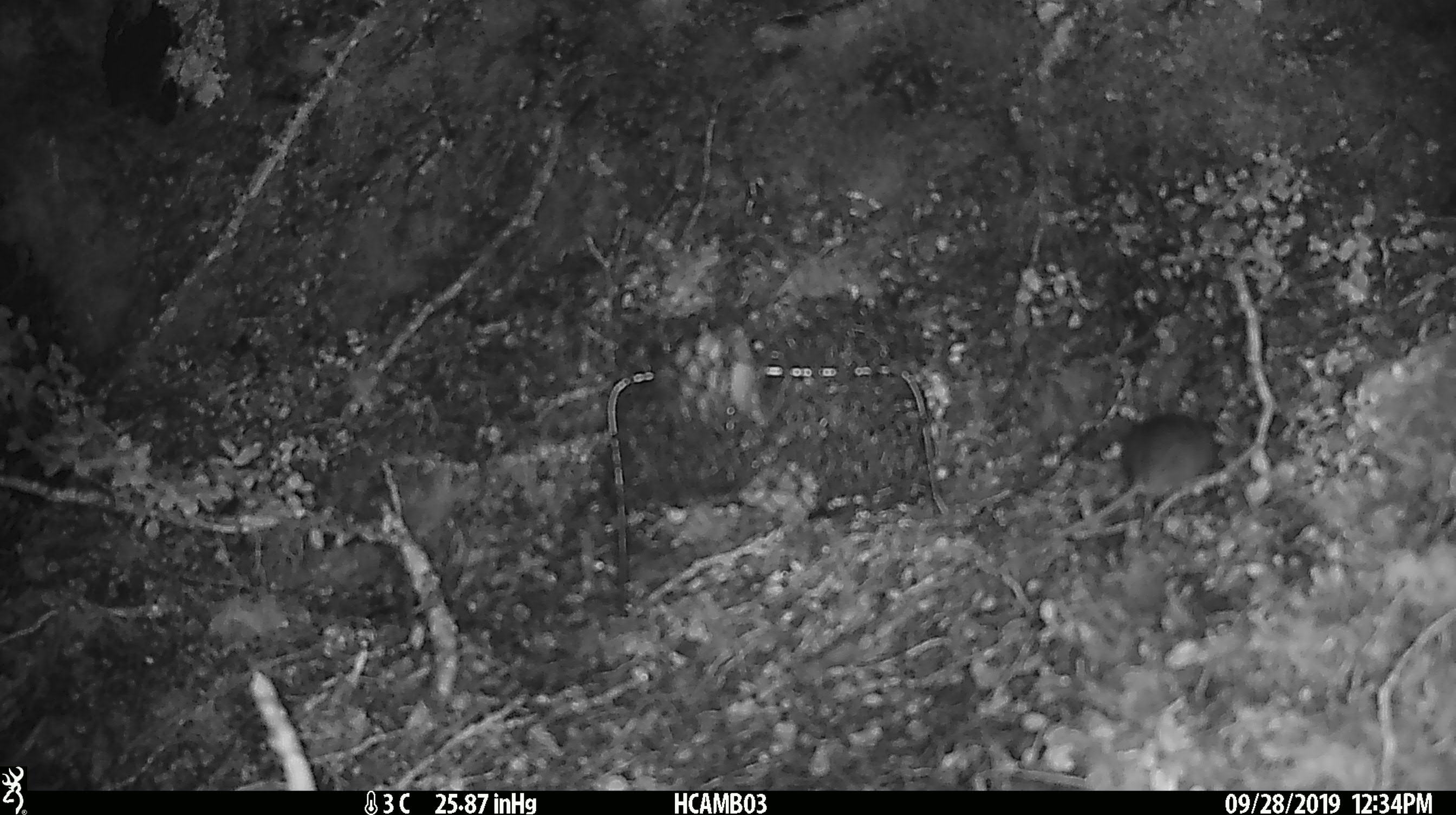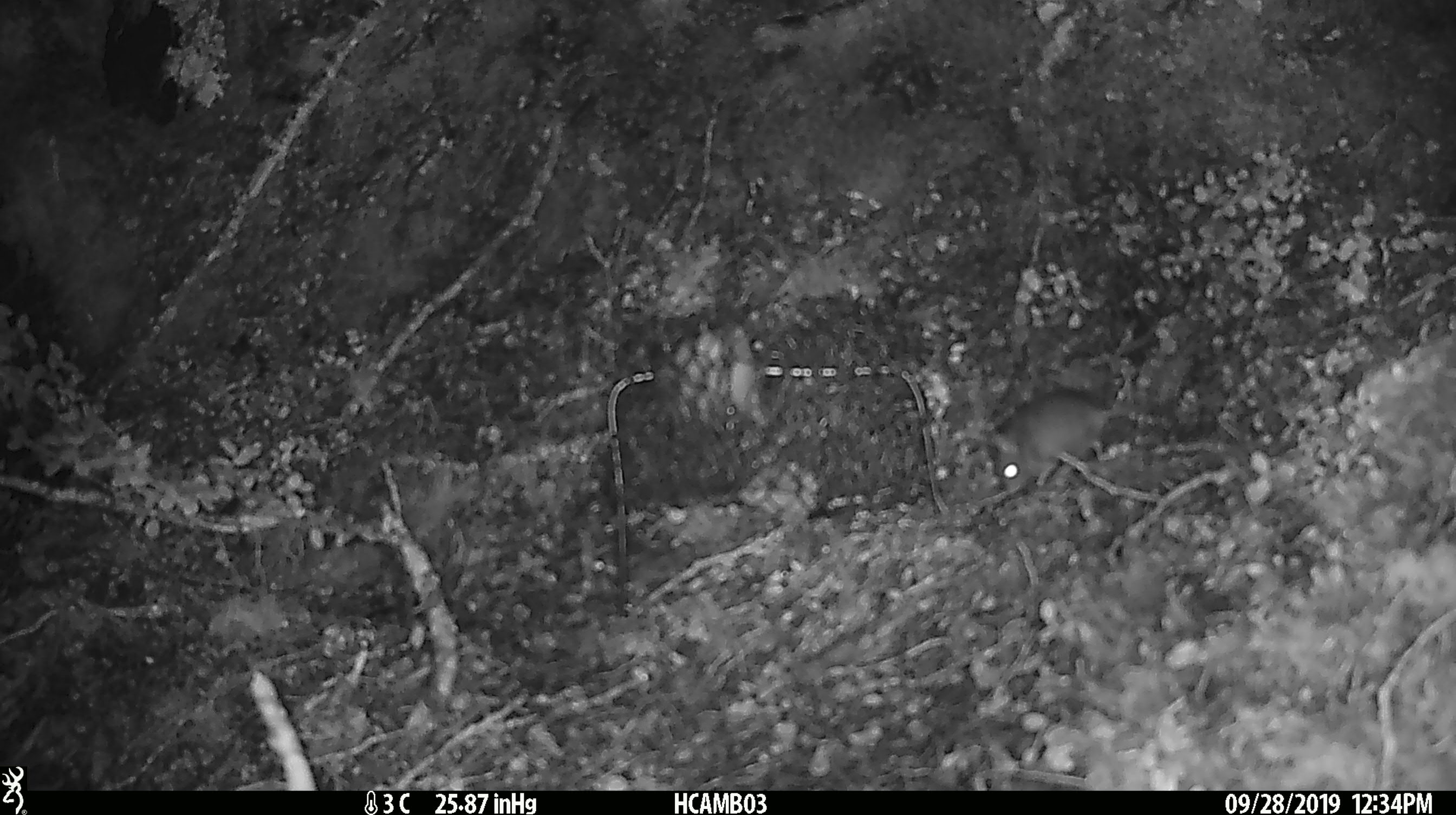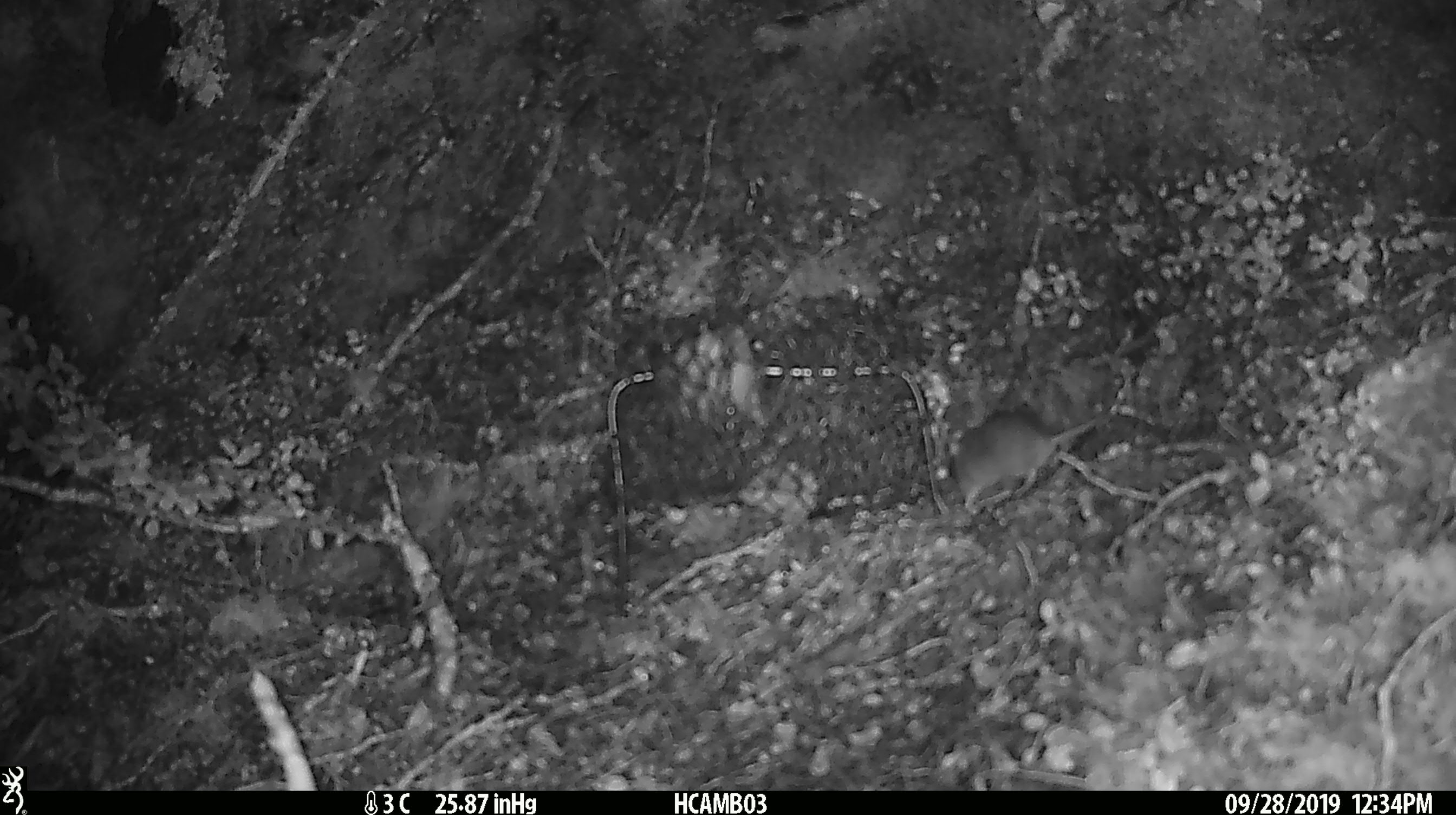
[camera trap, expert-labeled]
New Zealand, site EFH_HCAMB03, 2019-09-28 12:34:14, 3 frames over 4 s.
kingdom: Animalia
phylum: Chordata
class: Mammalia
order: Rodentia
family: Muridae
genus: Mus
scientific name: Mus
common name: mouse